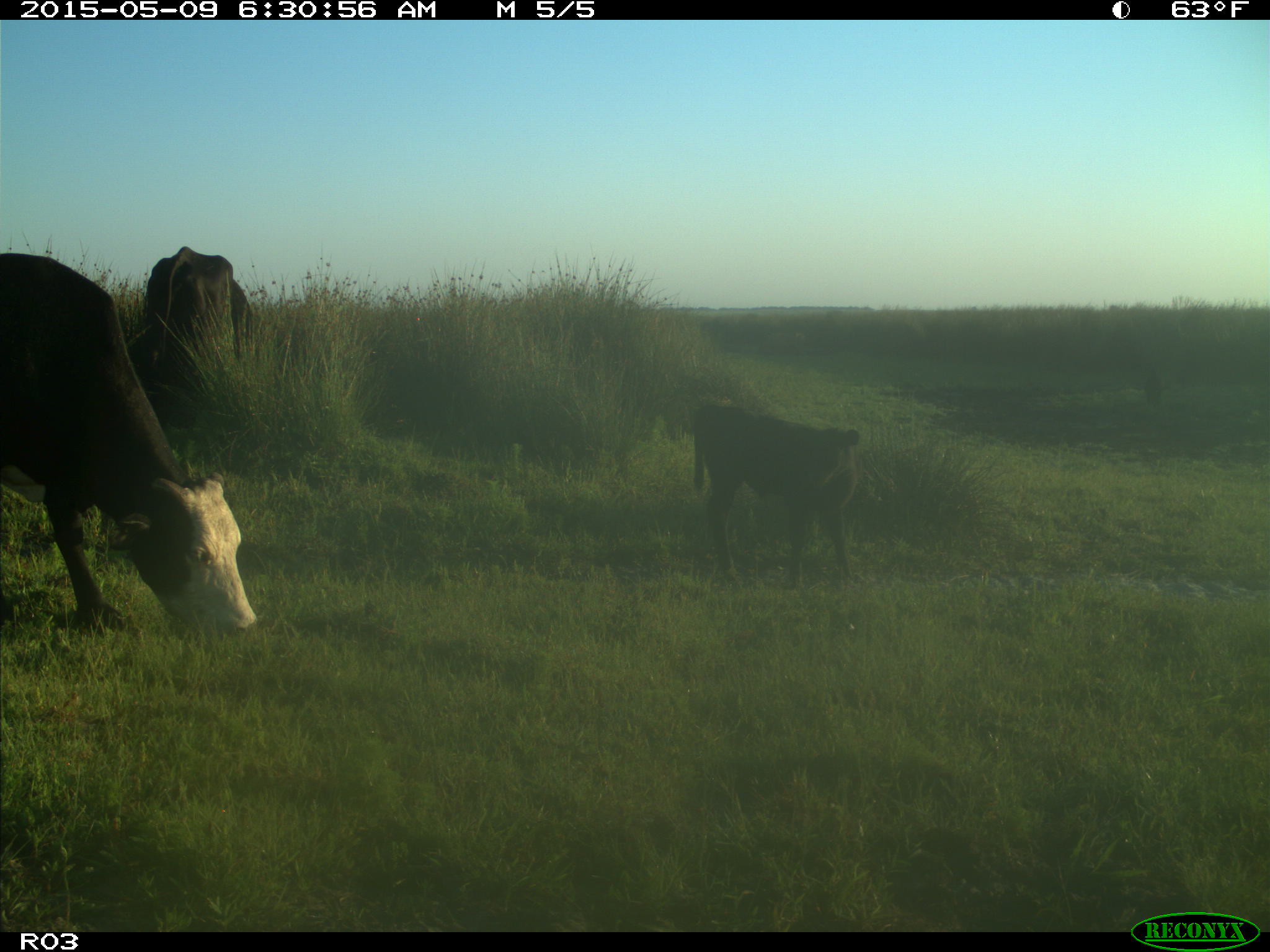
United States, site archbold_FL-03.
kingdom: Animalia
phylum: Chordata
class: Mammalia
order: Artiodactyla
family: Bovidae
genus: Bos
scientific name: Bos taurus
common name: domestic cow